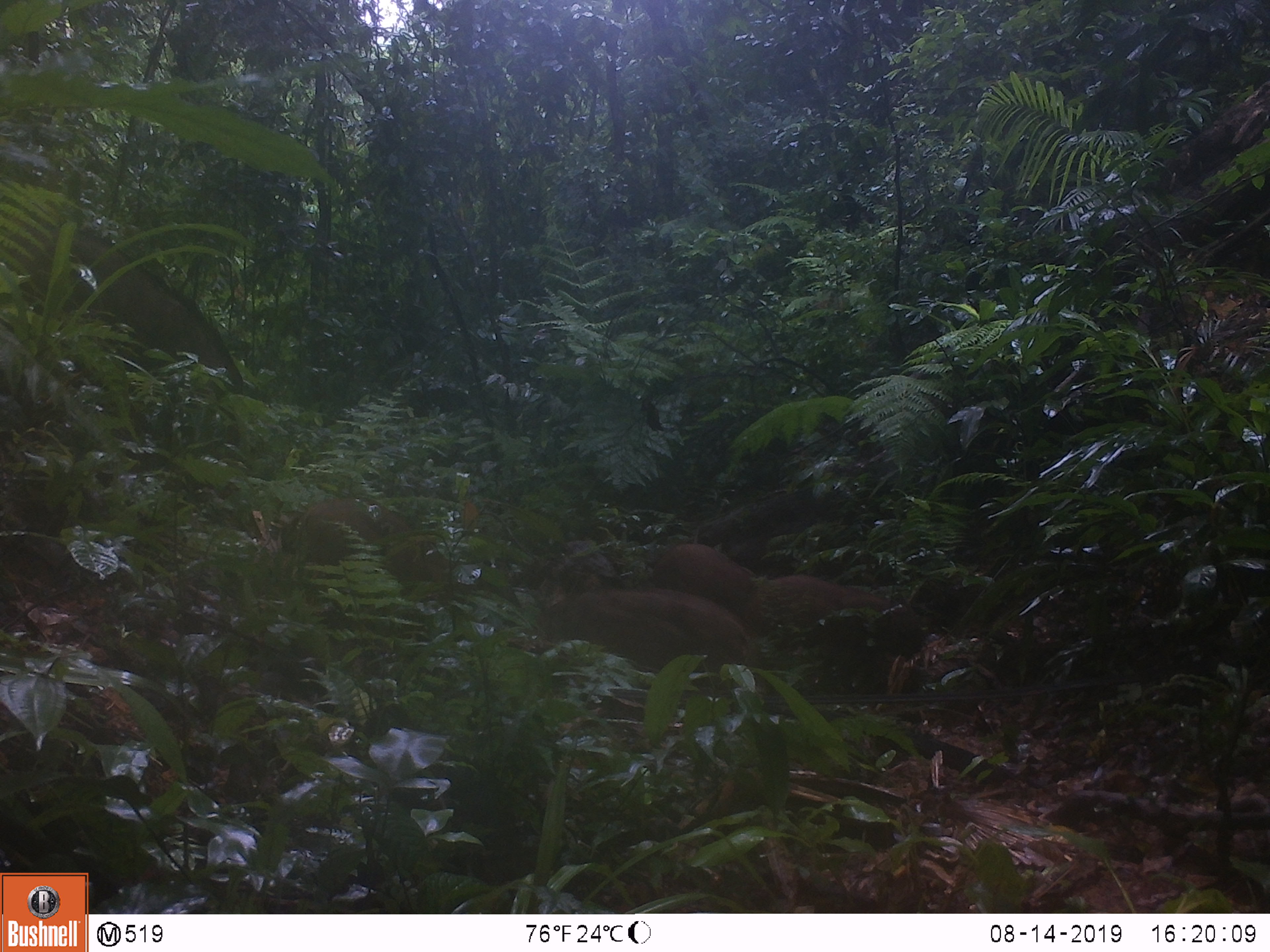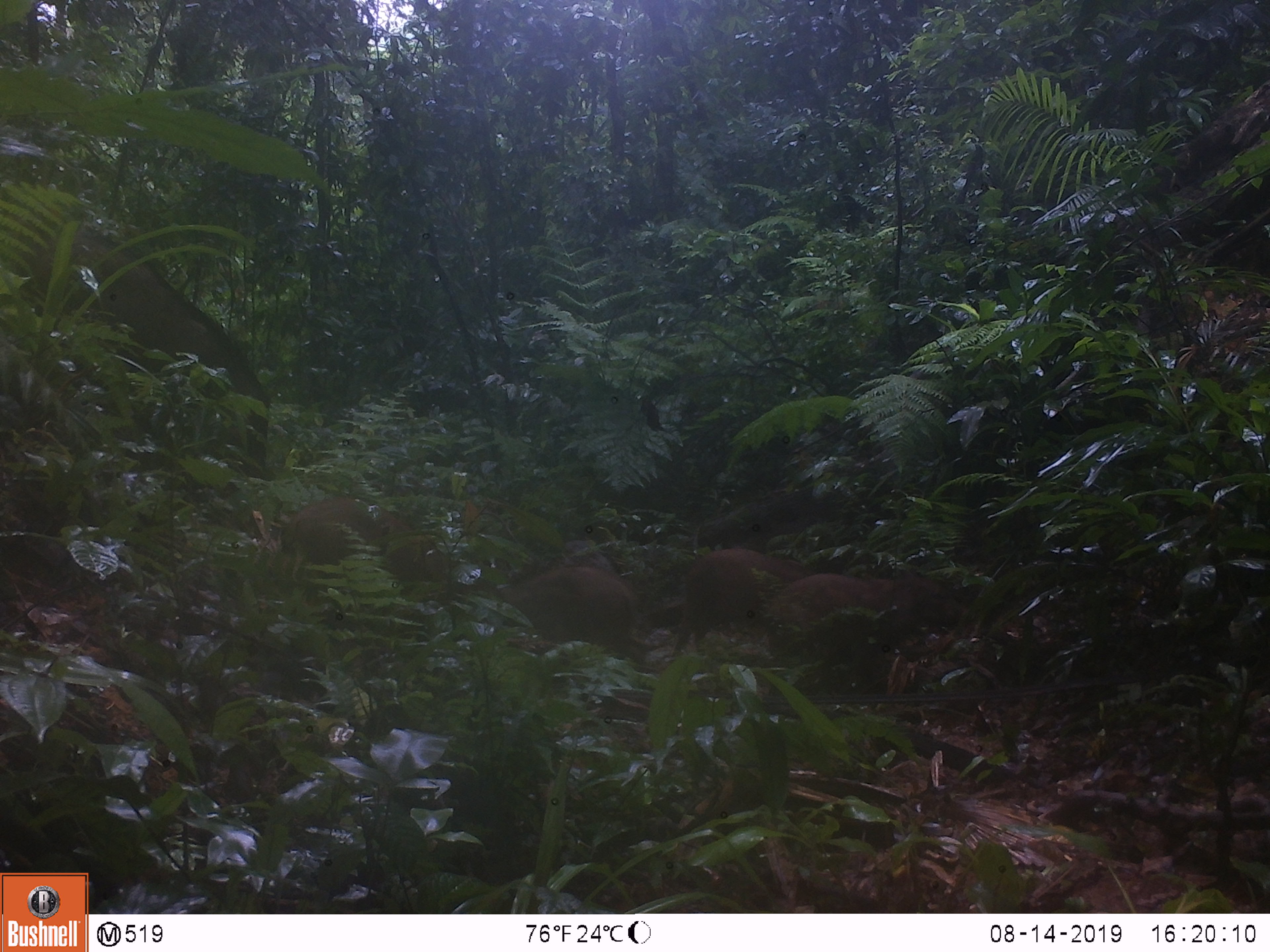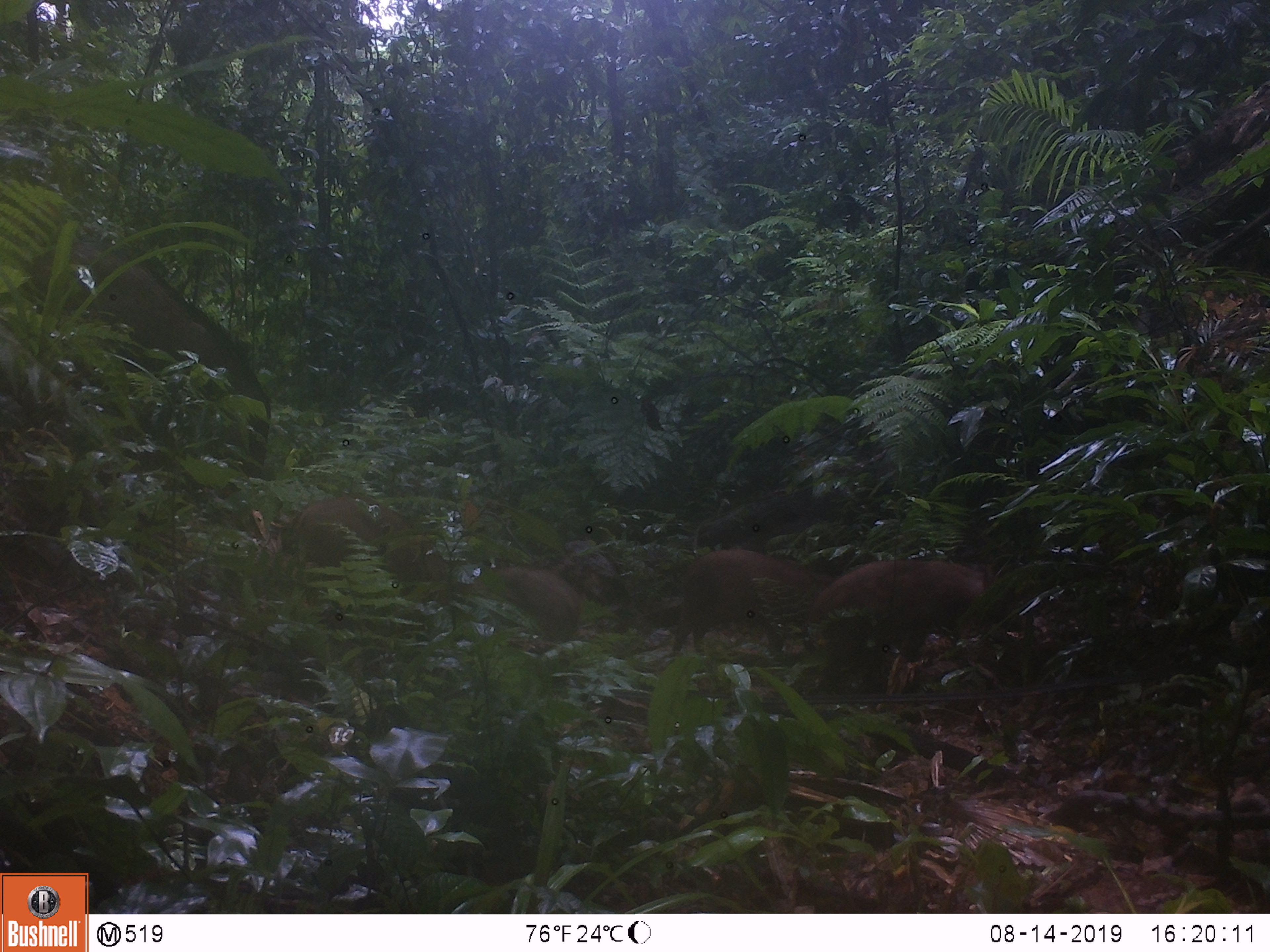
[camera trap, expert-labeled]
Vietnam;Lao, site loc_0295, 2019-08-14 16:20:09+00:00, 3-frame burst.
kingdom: Animalia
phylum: Chordata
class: Mammalia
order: Artiodactyla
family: Suidae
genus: Sus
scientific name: Sus scrofa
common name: eurasian wild pig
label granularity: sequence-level